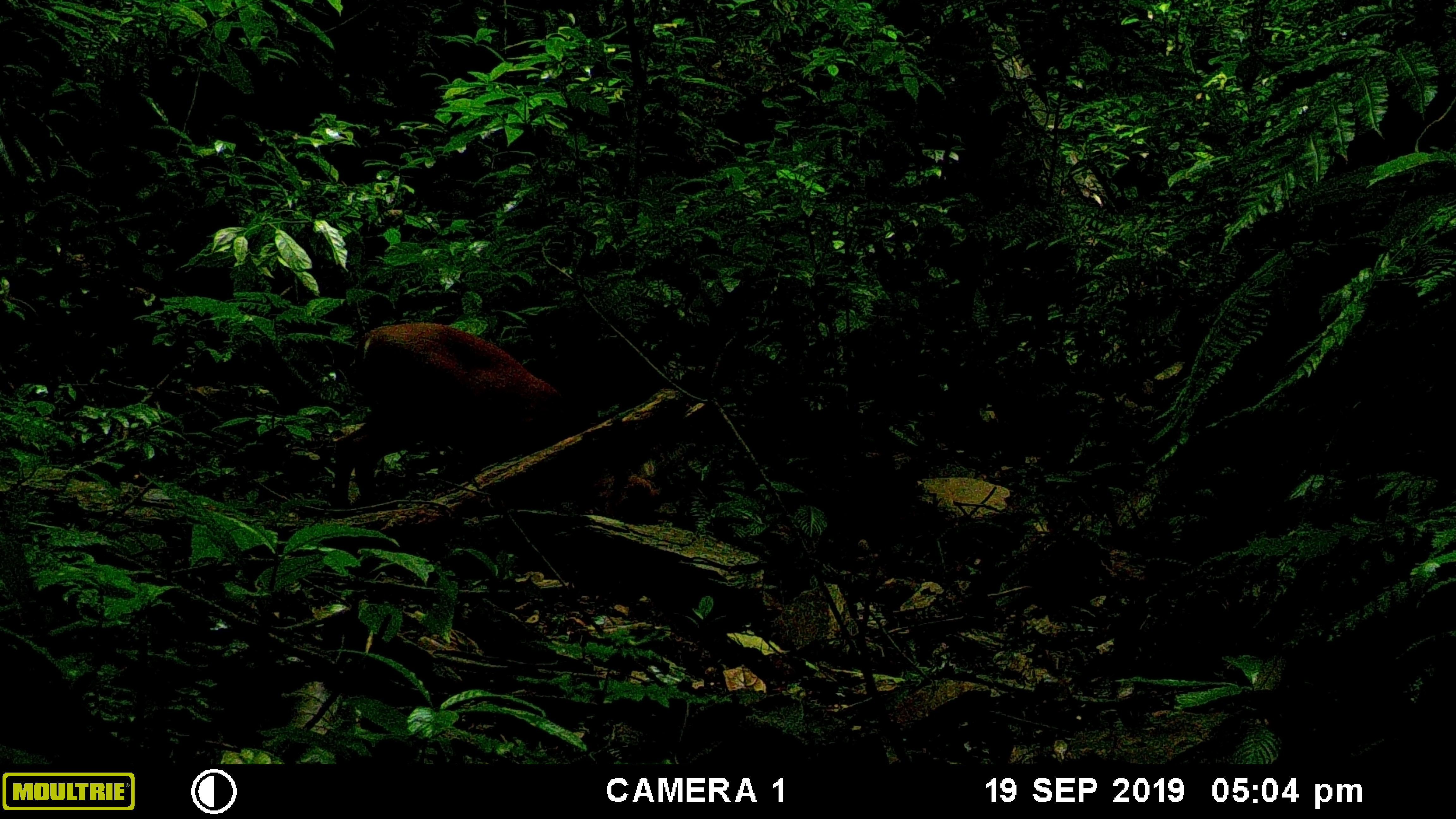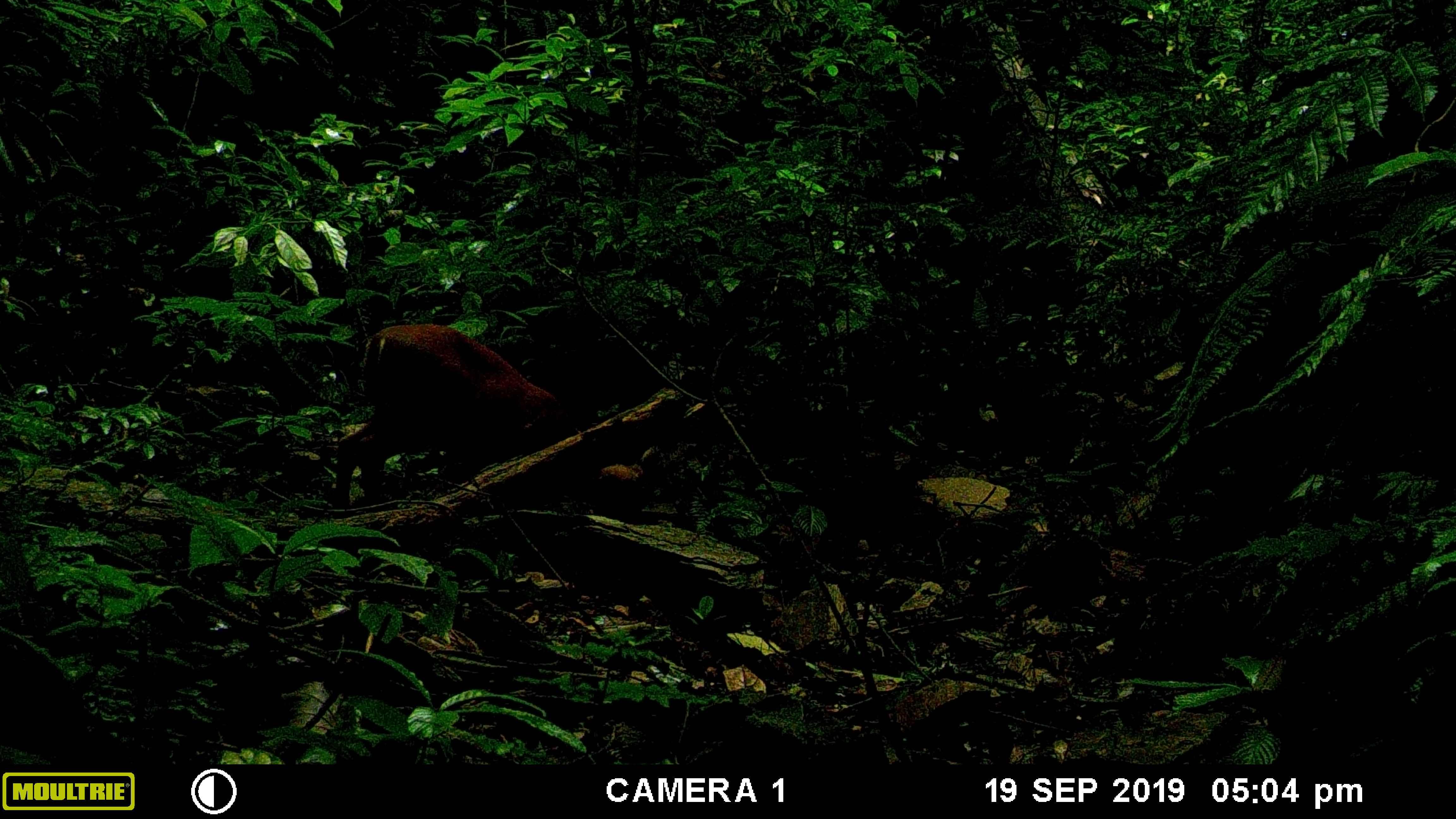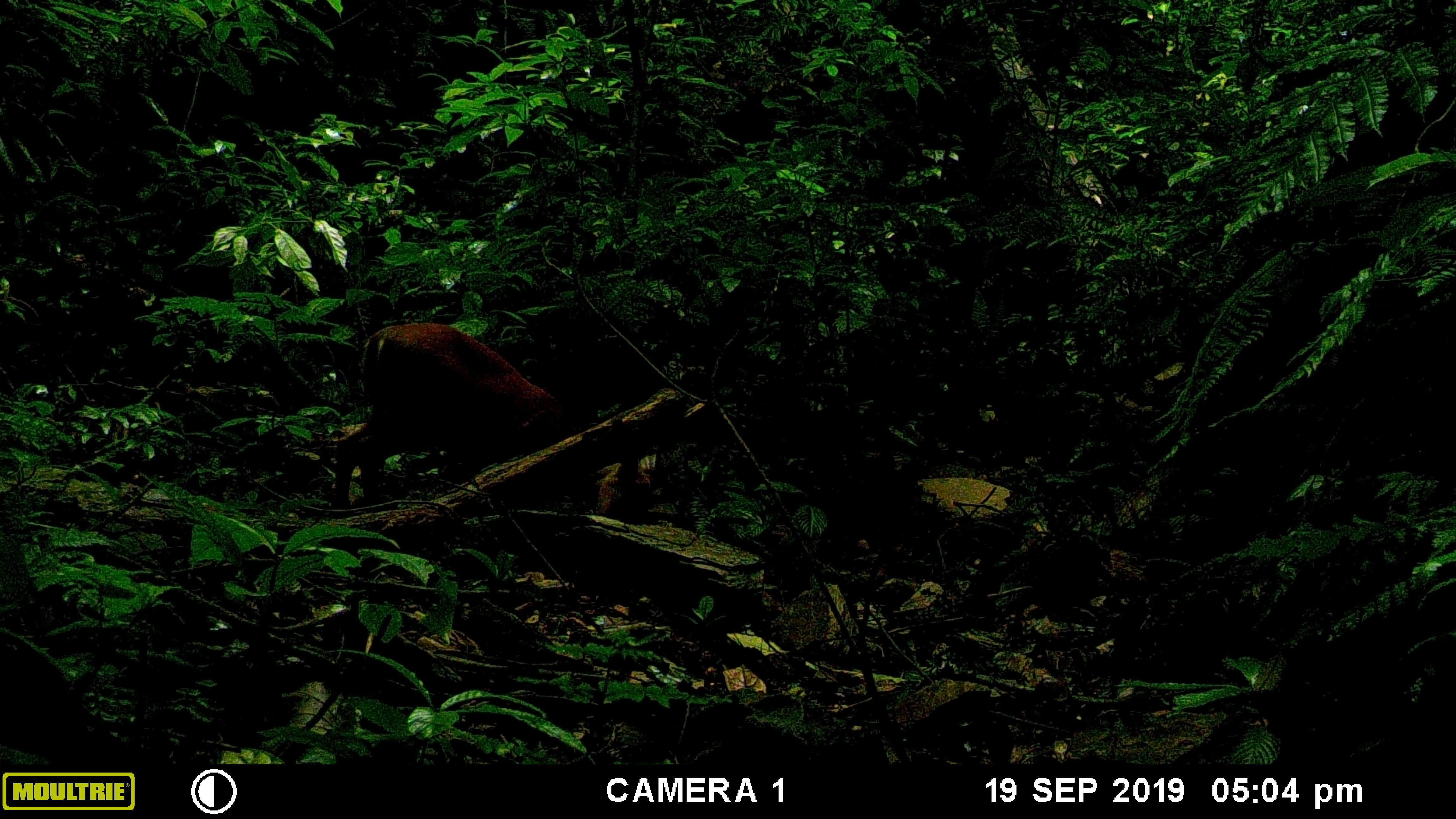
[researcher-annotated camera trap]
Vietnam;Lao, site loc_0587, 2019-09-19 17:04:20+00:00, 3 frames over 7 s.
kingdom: Animalia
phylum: Chordata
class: Mammalia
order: Artiodactyla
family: Cervidae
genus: Muntiacus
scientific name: Muntiacus muntjak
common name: red muntjac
Red muntjac (Muntiacus muntjak). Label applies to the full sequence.